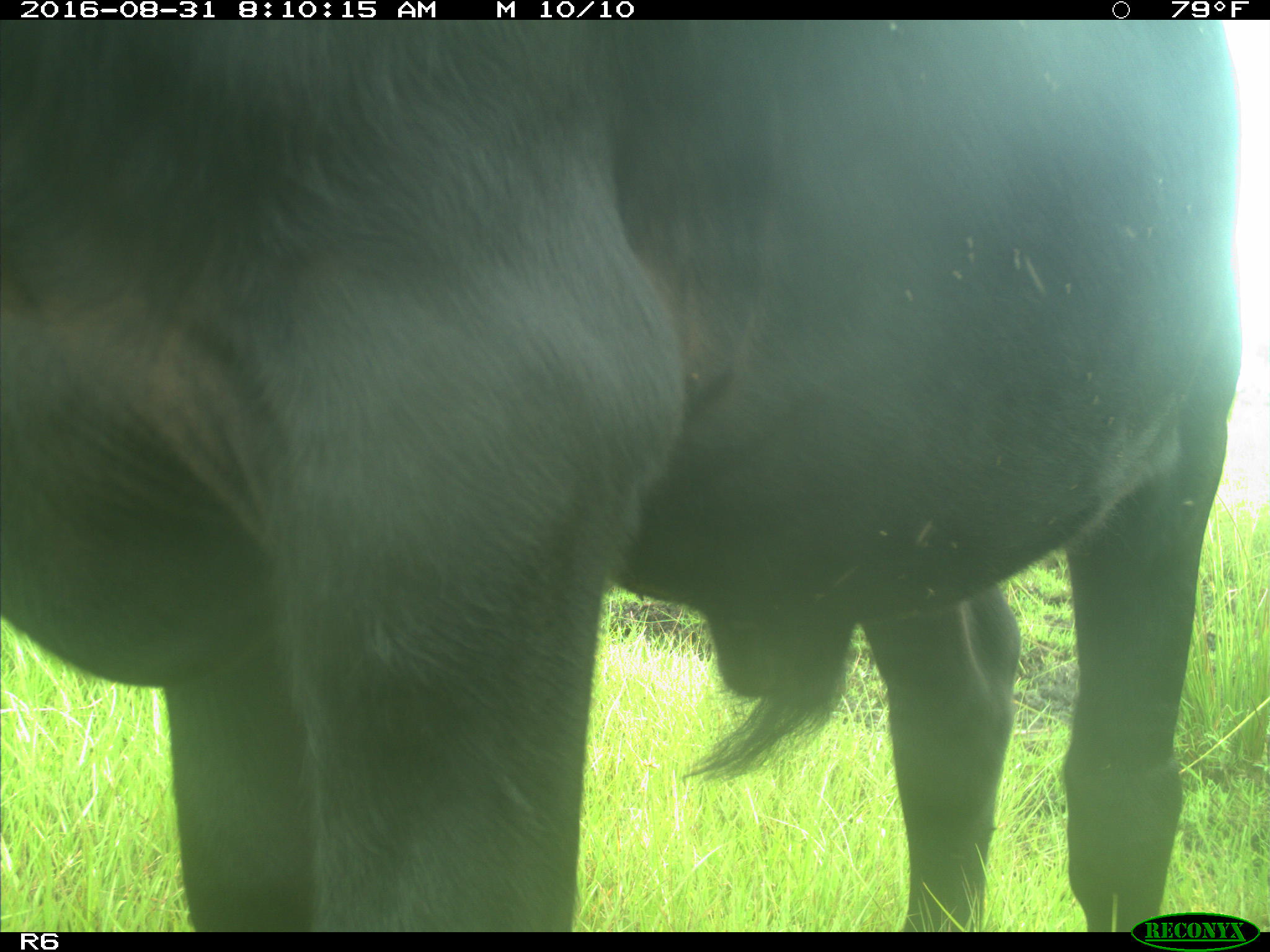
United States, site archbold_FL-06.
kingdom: Animalia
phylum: Chordata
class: Mammalia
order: Artiodactyla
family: Bovidae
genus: Bos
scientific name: Bos taurus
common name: domestic cow